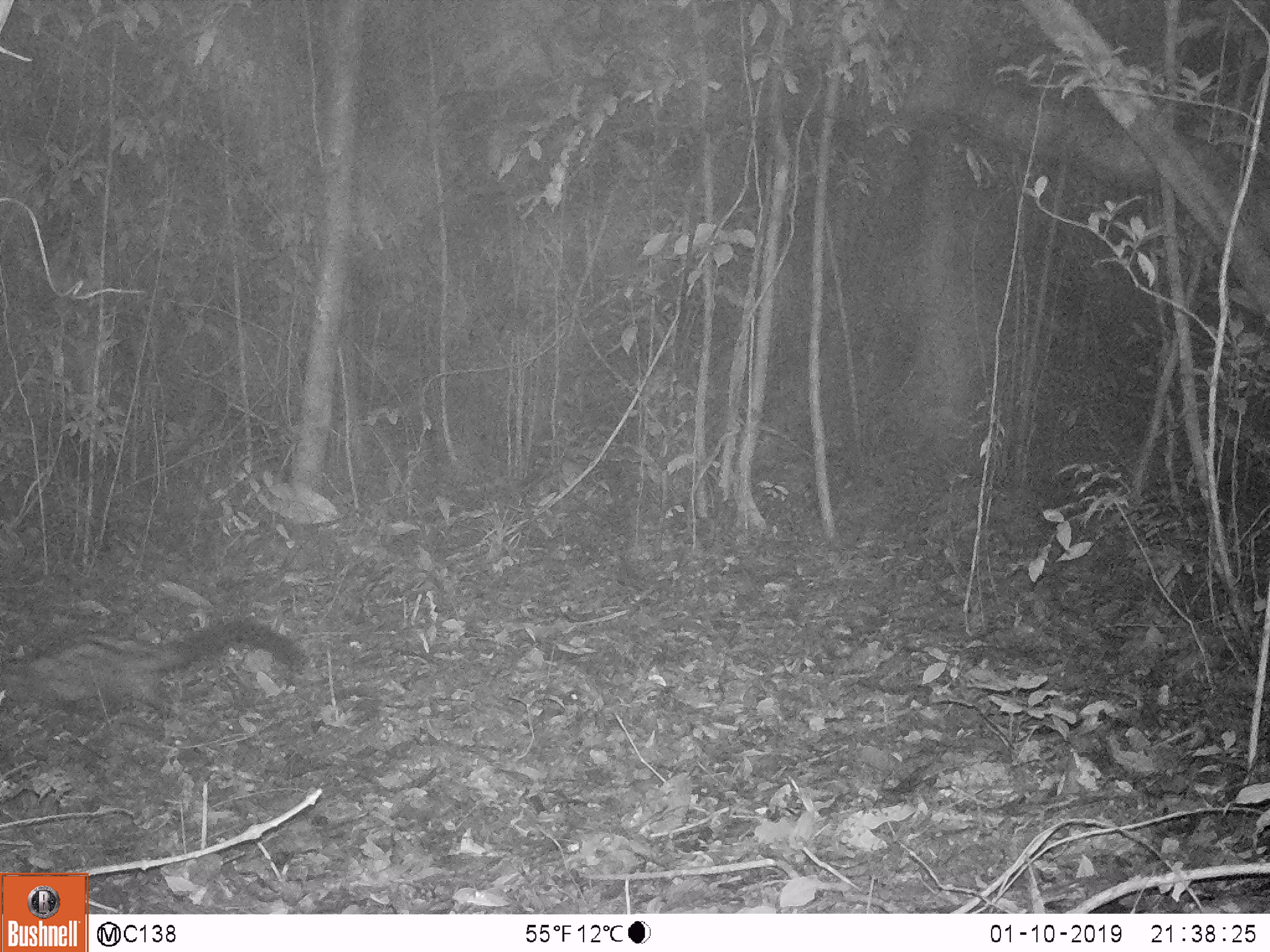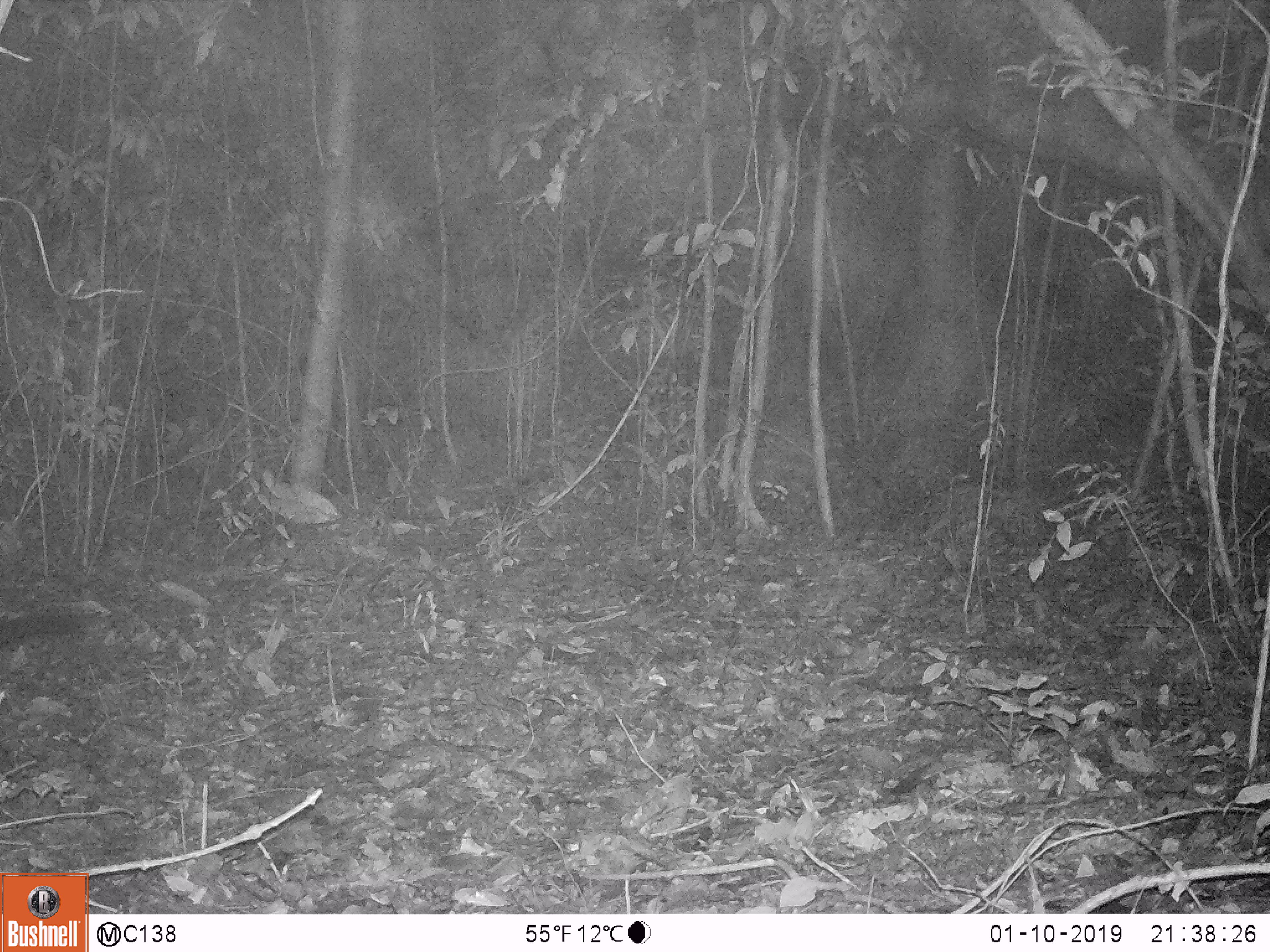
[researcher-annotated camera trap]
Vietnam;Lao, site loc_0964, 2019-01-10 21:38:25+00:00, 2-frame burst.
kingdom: Animalia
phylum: Chordata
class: Mammalia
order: Carnivora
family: Viverridae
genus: Paradoxurus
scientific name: Paradoxurus hermaphroditus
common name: common palm civet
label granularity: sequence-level